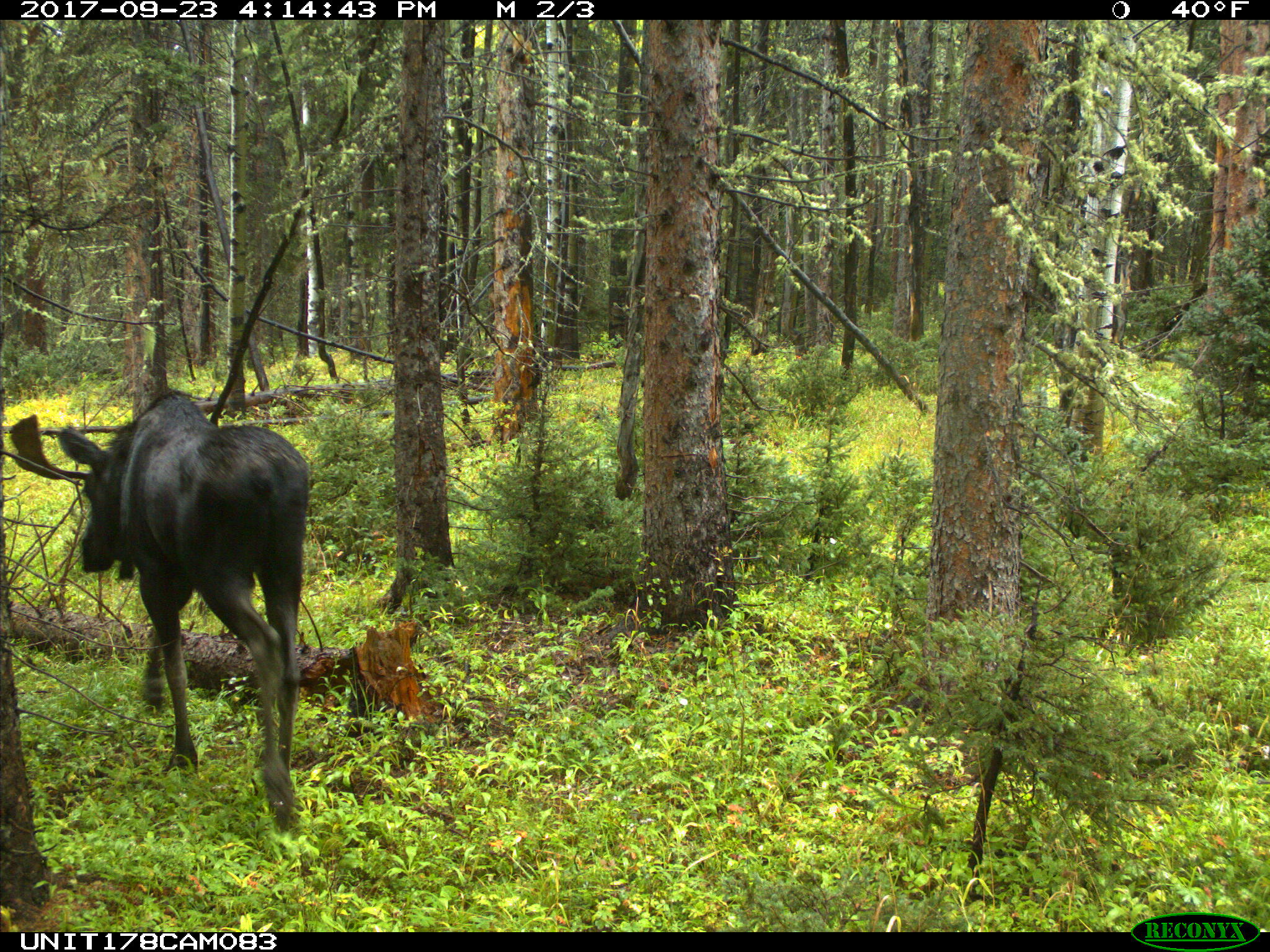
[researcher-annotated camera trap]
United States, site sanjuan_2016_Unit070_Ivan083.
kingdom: Animalia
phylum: Chordata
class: Mammalia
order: Artiodactyla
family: Cervidae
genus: Alces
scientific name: Alces alces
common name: moose